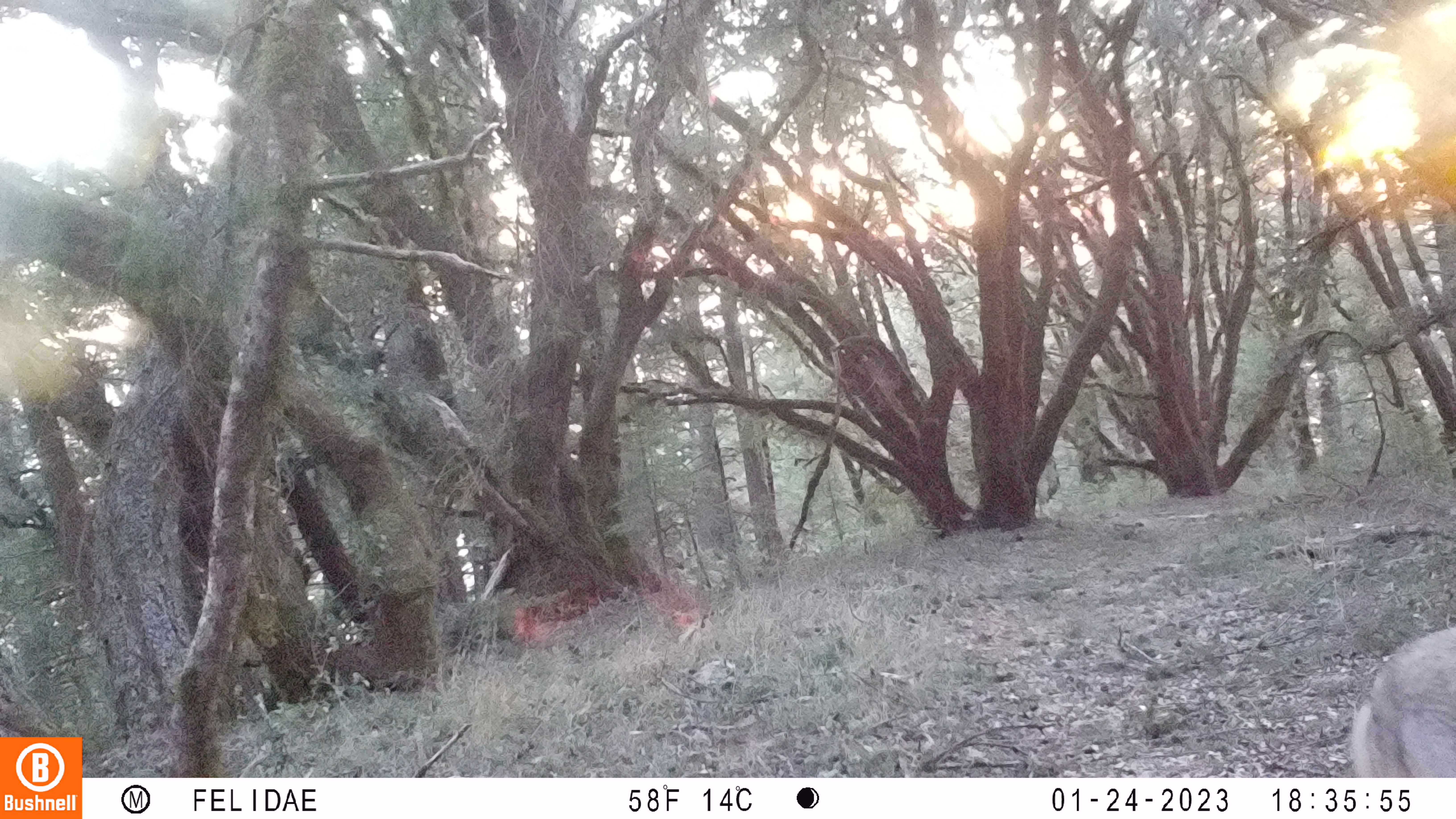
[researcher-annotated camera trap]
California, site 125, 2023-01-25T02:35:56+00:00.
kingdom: Animalia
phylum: Chordata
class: Mammalia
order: Artiodactyla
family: Cervidae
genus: Odocoileus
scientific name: Odocoileus hemionus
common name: mule deer